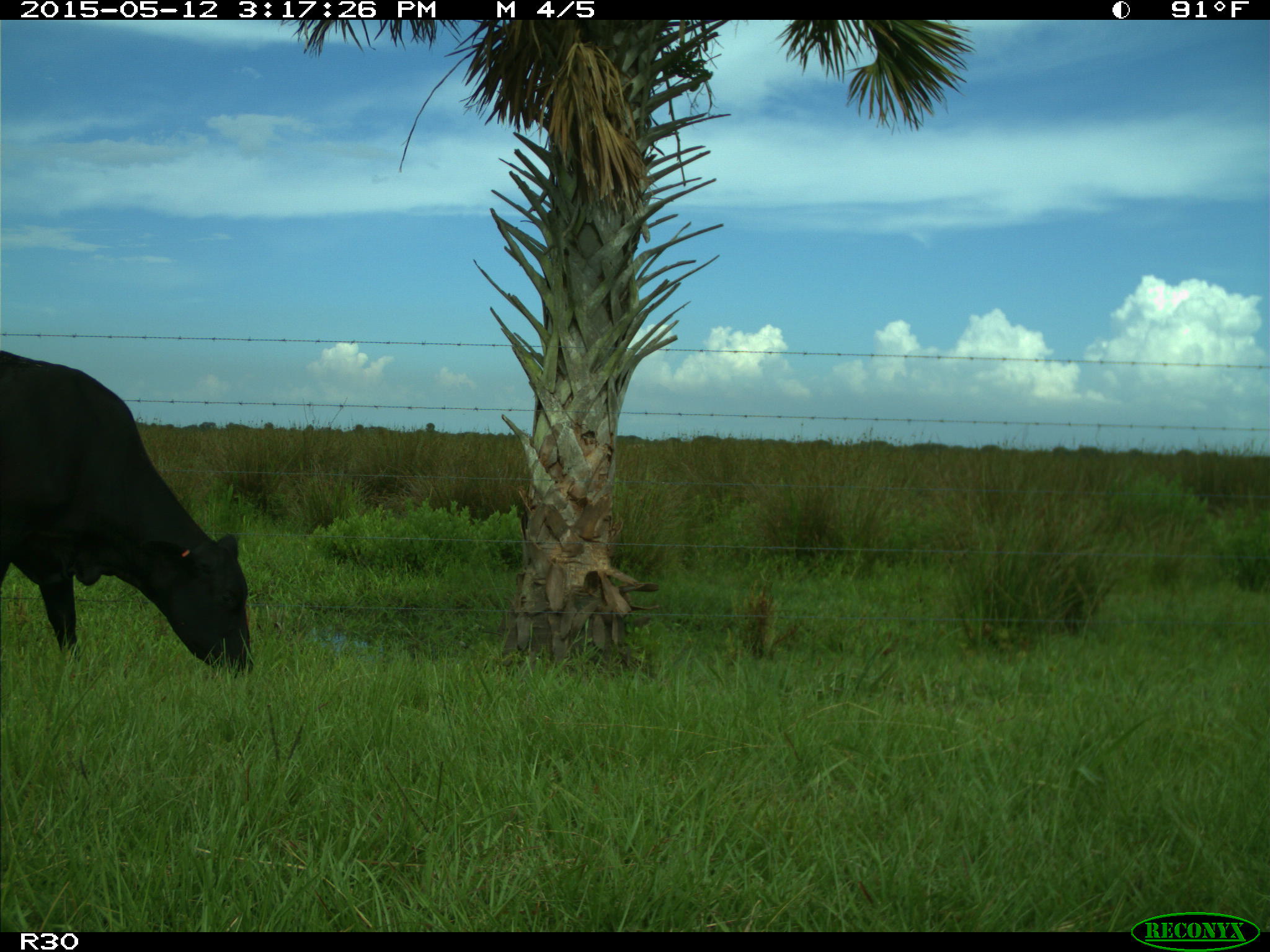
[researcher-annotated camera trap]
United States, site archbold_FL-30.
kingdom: Animalia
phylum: Chordata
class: Mammalia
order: Artiodactyla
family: Bovidae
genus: Bos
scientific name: Bos taurus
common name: domestic cow